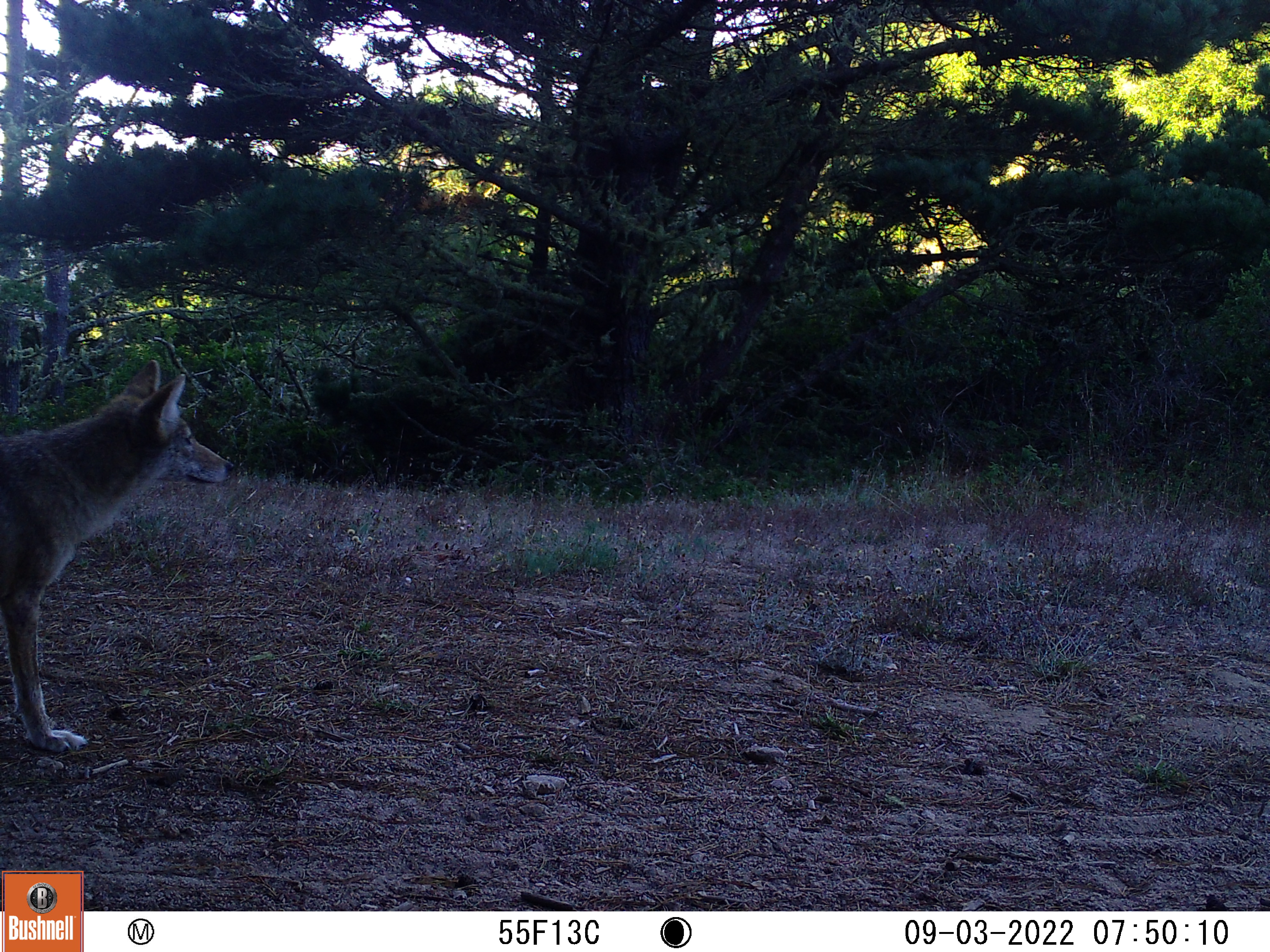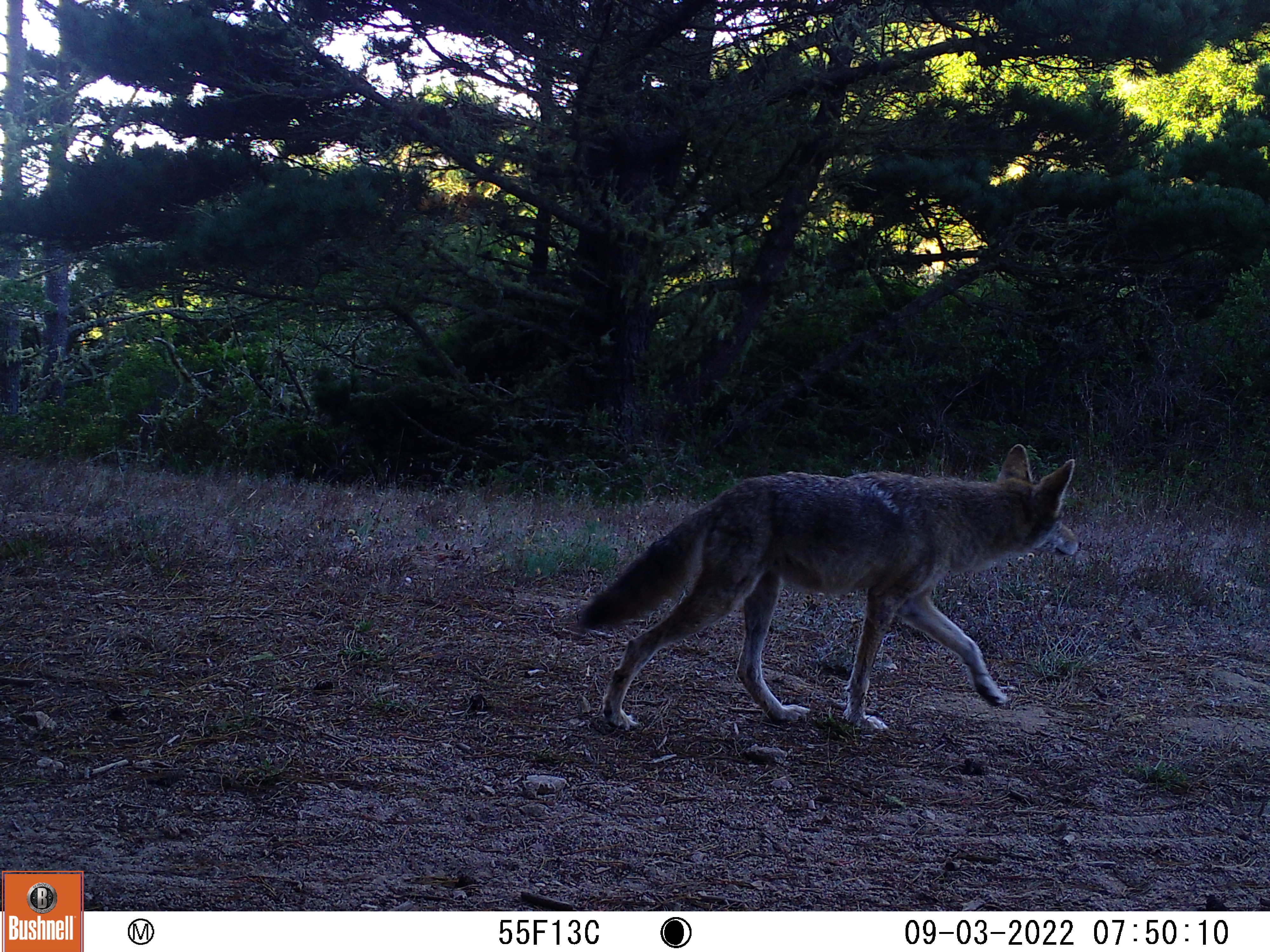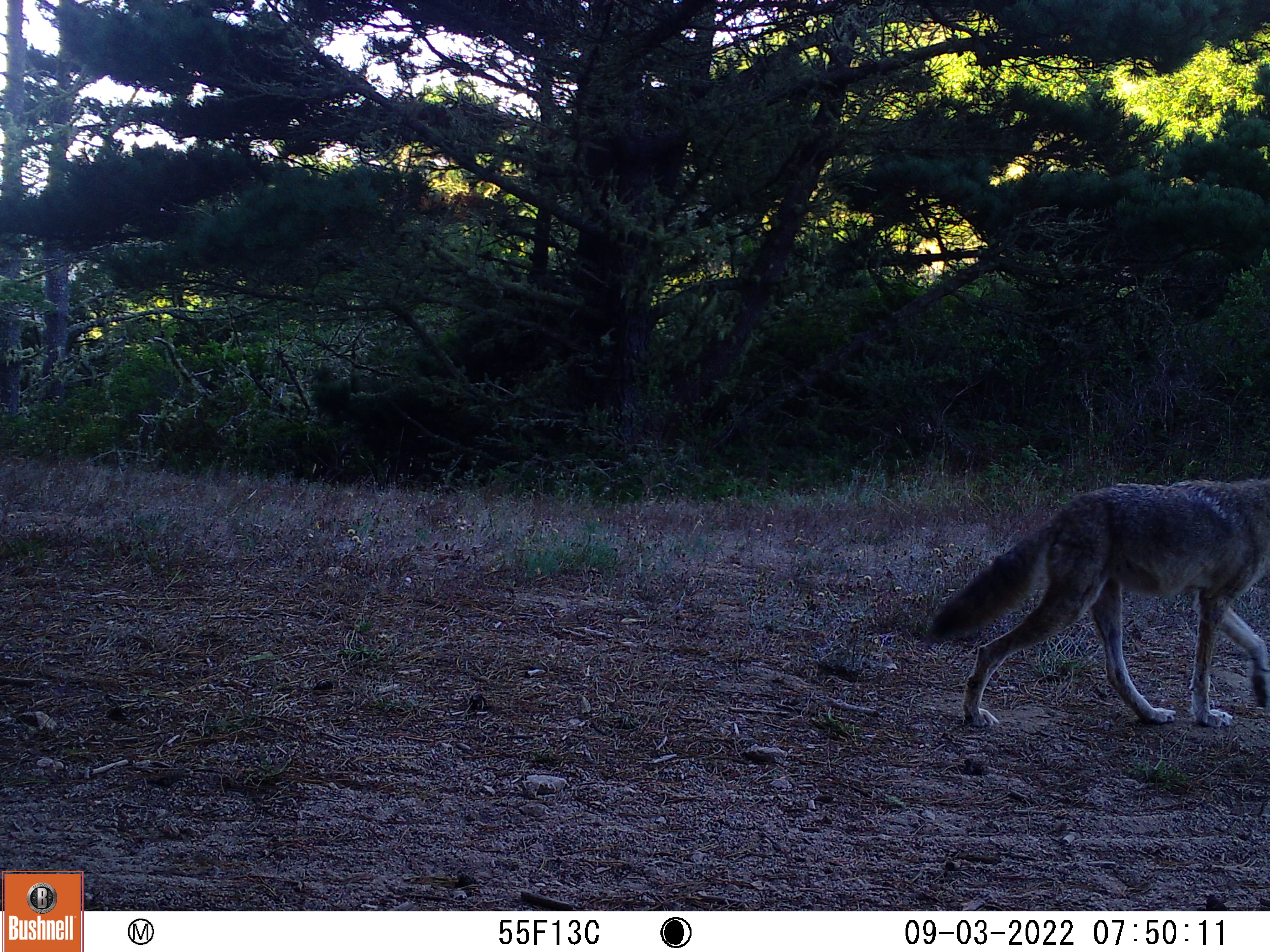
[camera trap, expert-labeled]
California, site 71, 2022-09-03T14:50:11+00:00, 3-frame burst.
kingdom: Animalia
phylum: Chordata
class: Mammalia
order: Carnivora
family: Canidae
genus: Canis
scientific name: Canis latrans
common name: coyote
Coyote (Canis latrans).